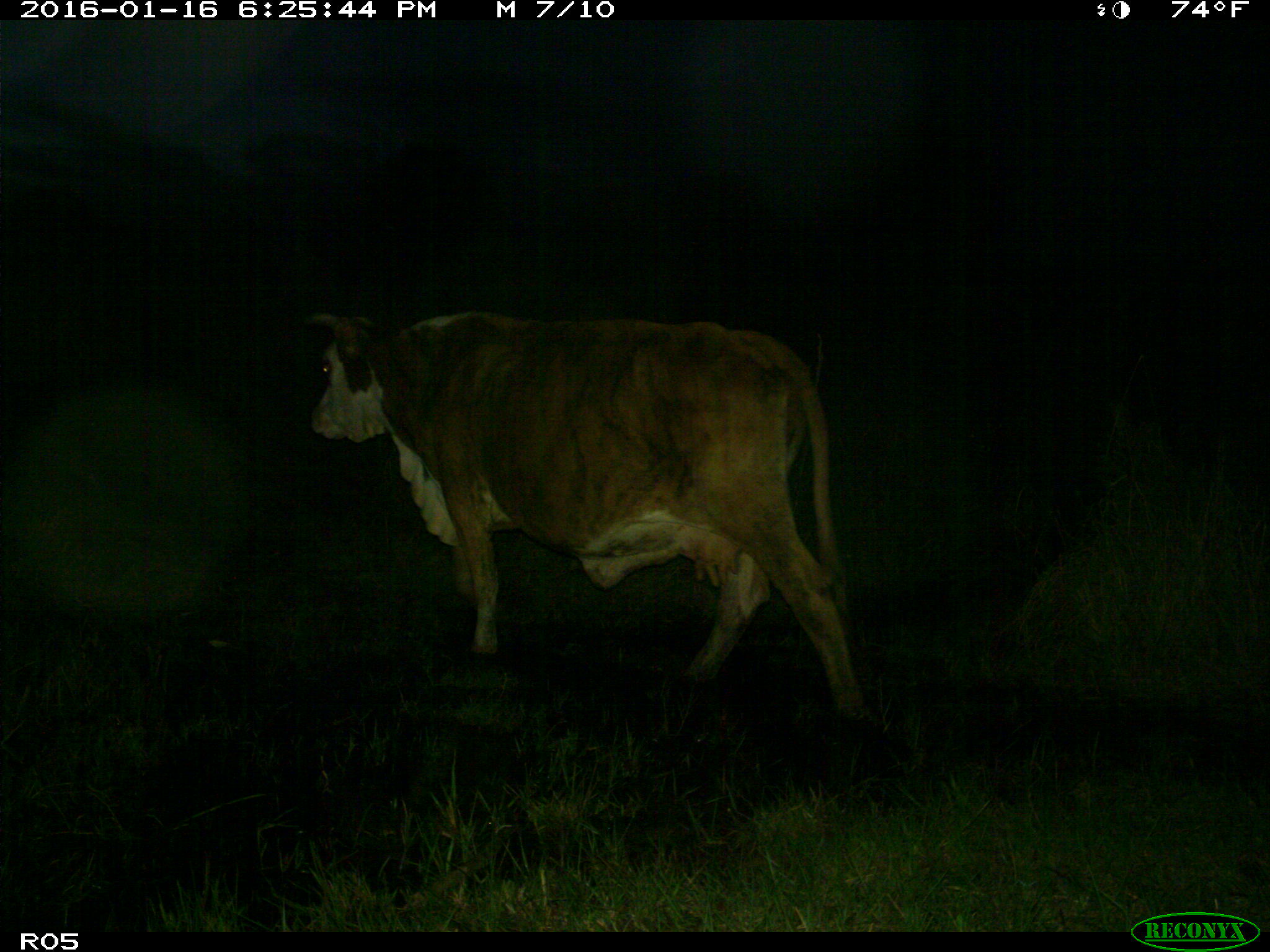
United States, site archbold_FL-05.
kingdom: Animalia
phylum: Chordata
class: Mammalia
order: Artiodactyla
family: Bovidae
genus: Bos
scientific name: Bos taurus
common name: domestic cow